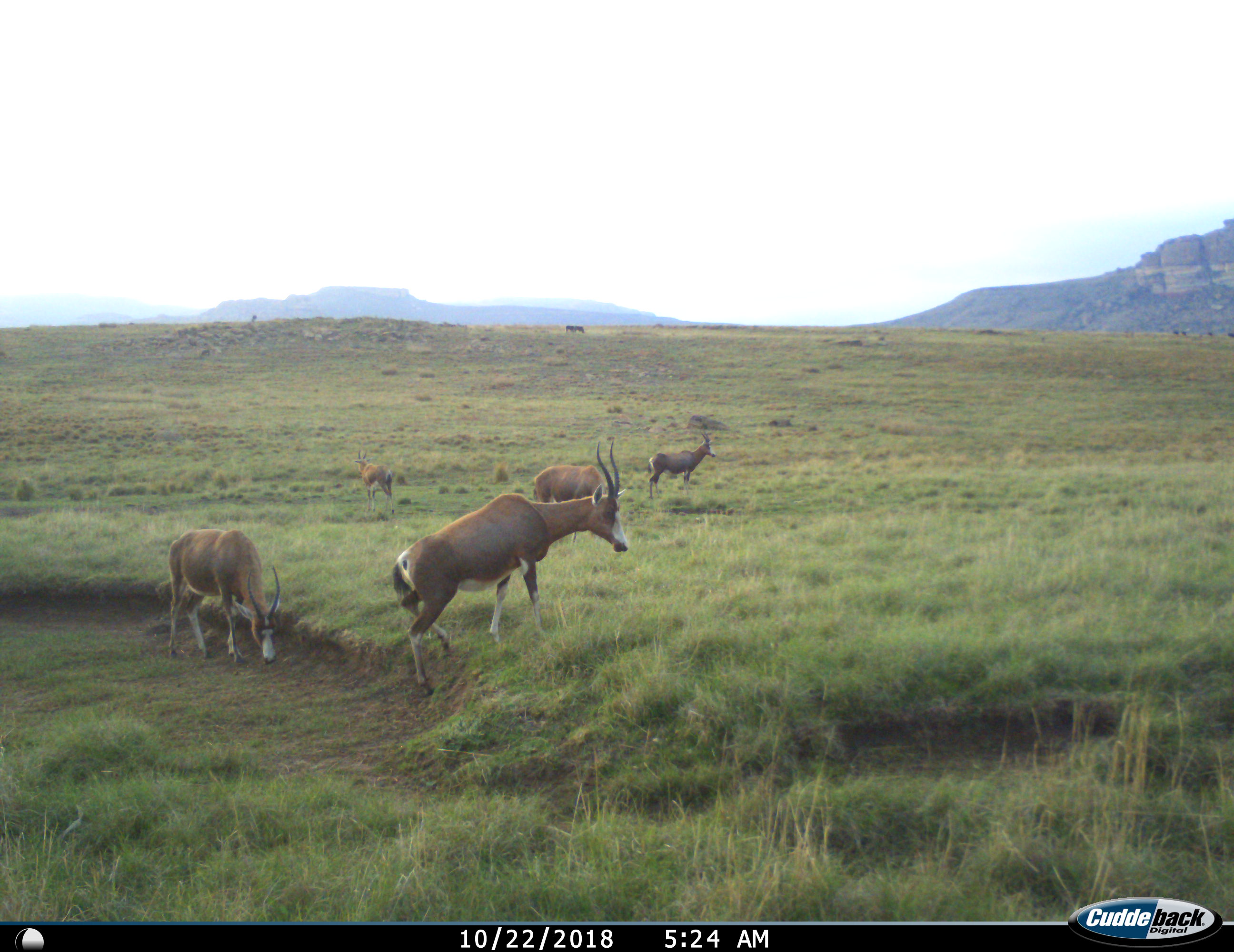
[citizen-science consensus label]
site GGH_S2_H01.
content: unidentified animal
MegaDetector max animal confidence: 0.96